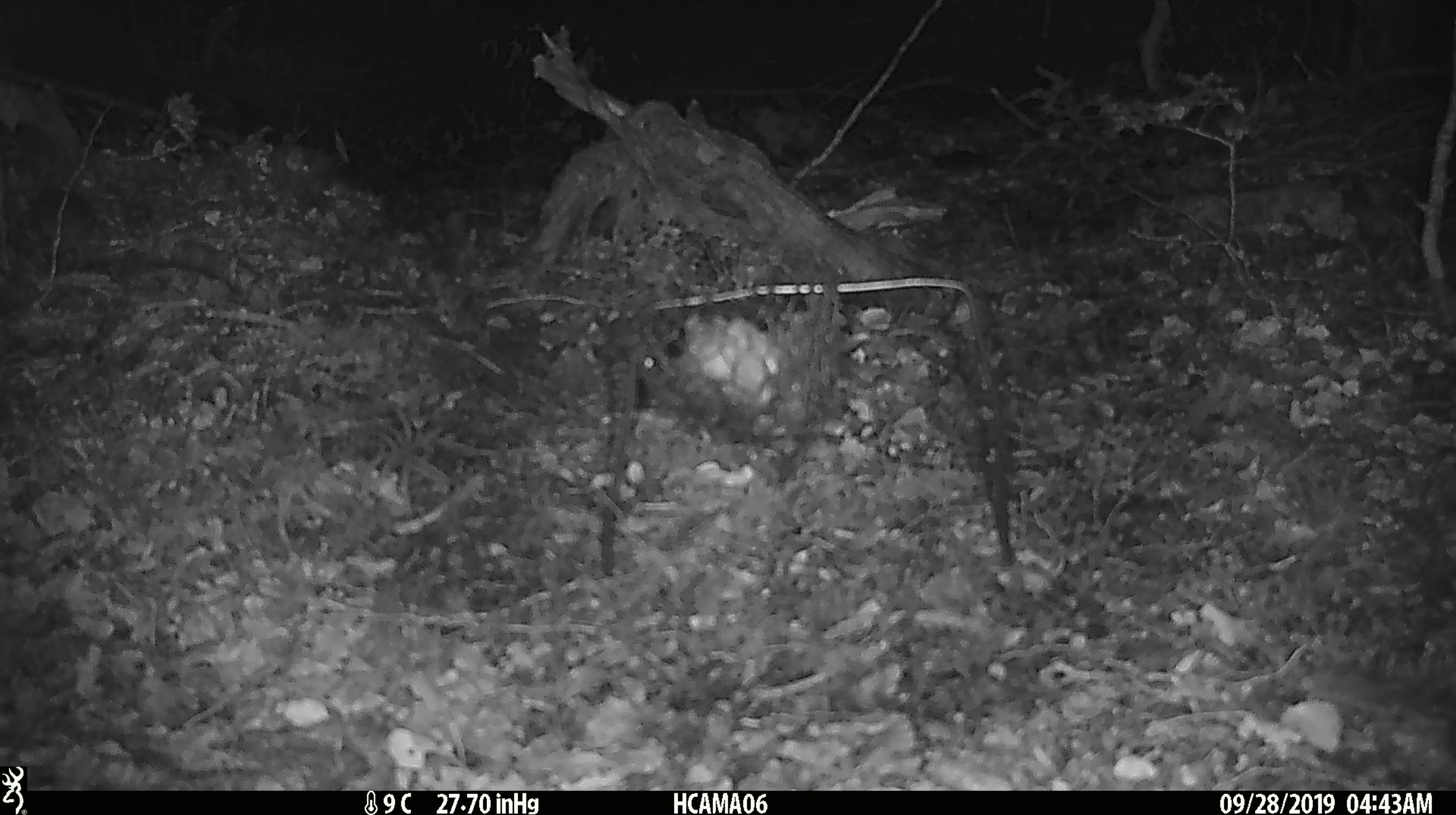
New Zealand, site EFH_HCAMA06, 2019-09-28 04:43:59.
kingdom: Animalia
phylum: Chordata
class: Mammalia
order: Rodentia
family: Muridae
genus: Mus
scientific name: Mus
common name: mouse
Mouse (Mus).